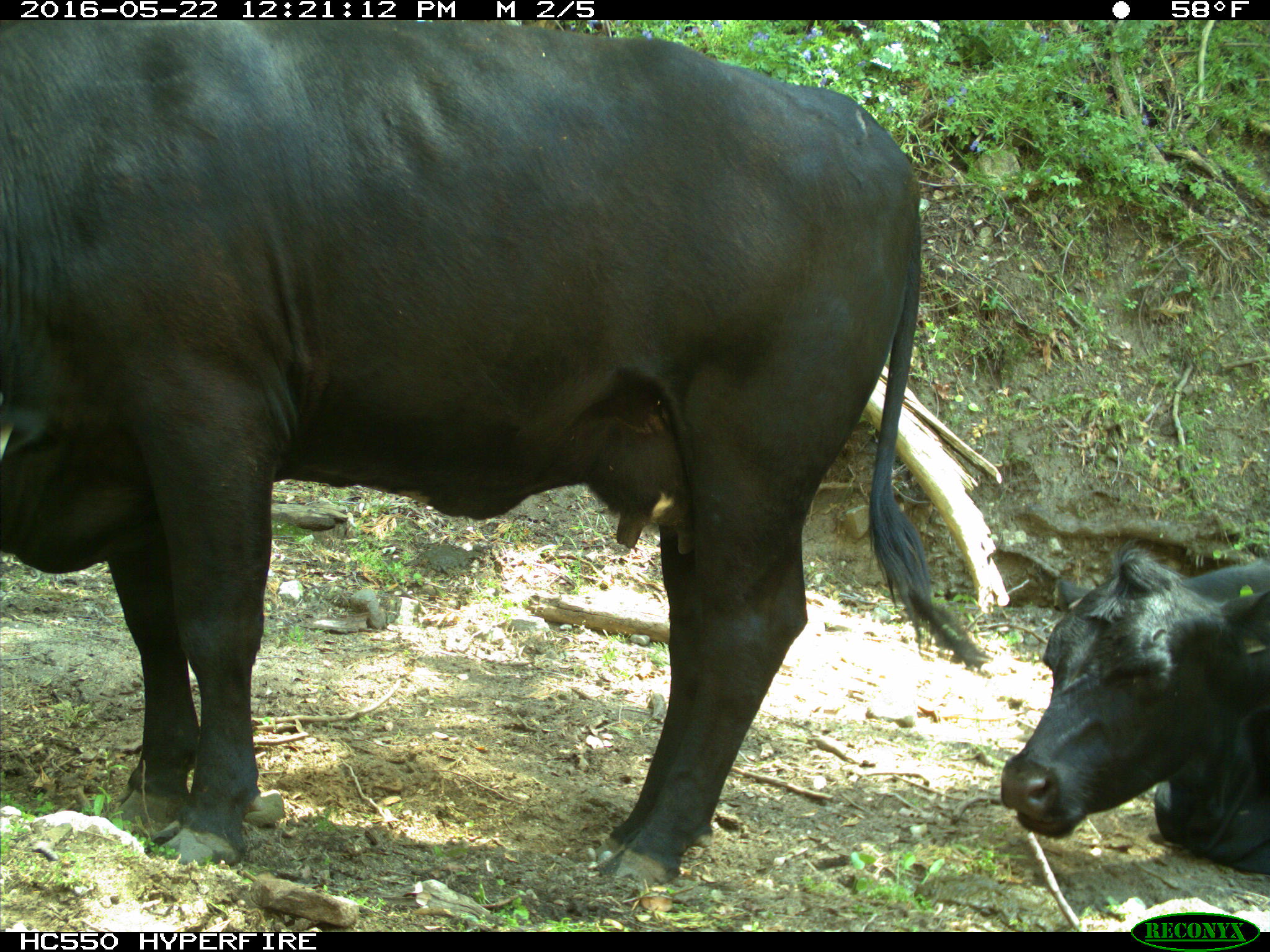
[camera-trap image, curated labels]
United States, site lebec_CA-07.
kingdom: Animalia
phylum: Chordata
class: Mammalia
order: Artiodactyla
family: Bovidae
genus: Bos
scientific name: Bos taurus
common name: domestic cow